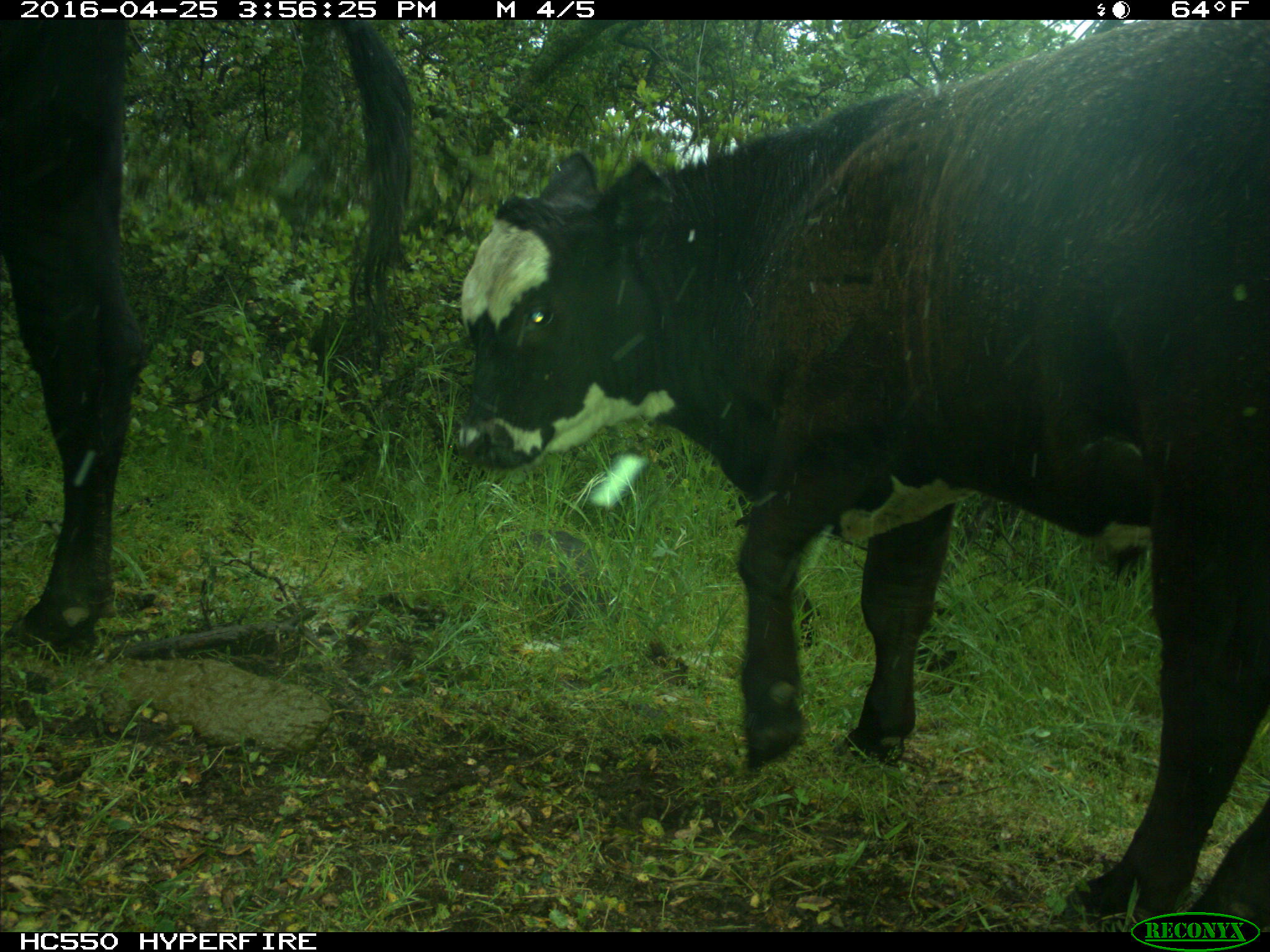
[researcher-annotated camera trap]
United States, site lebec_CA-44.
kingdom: Animalia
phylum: Chordata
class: Mammalia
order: Artiodactyla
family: Bovidae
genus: Bos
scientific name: Bos taurus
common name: domestic cow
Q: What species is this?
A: Bos taurus (domestic cow).